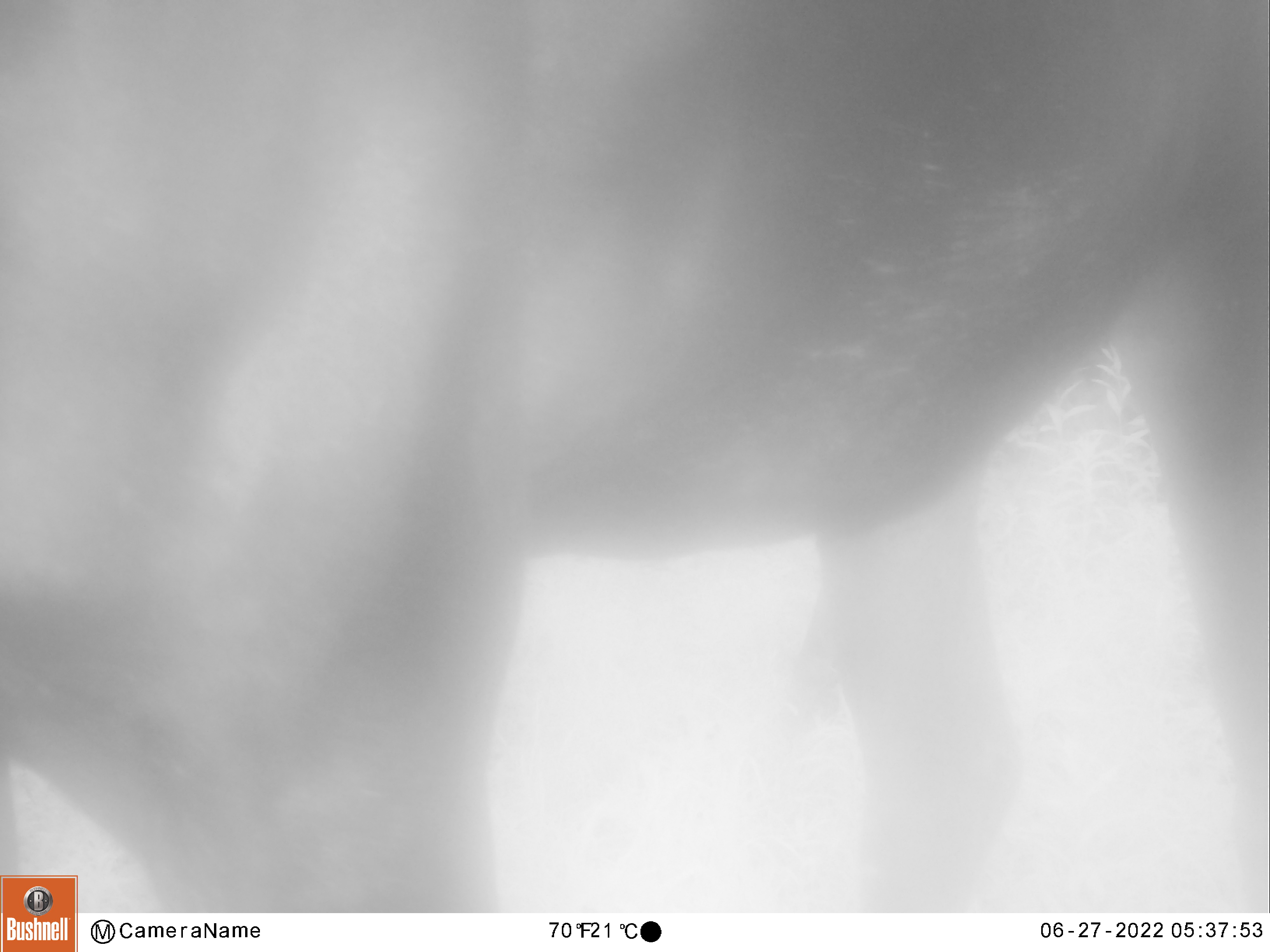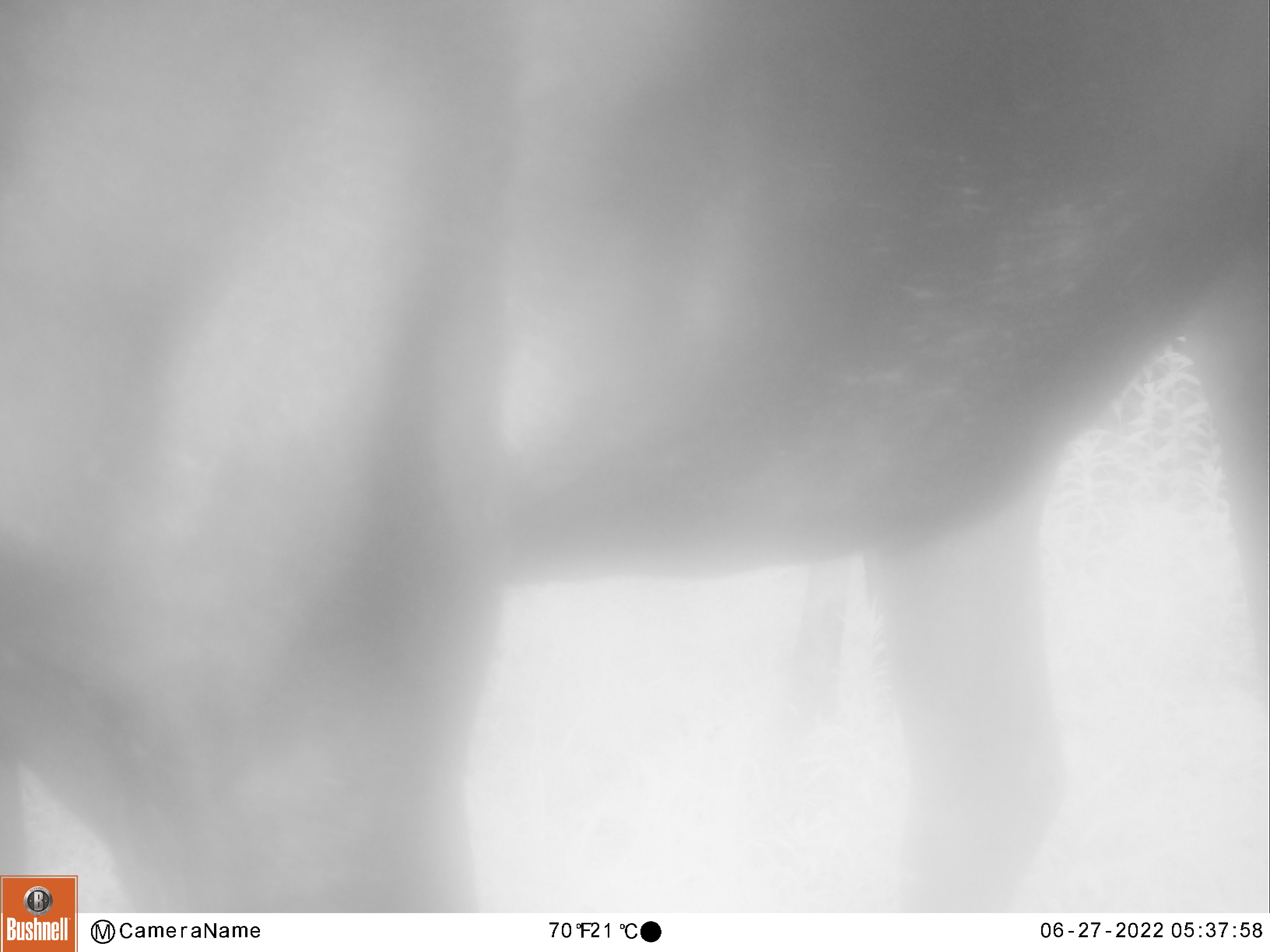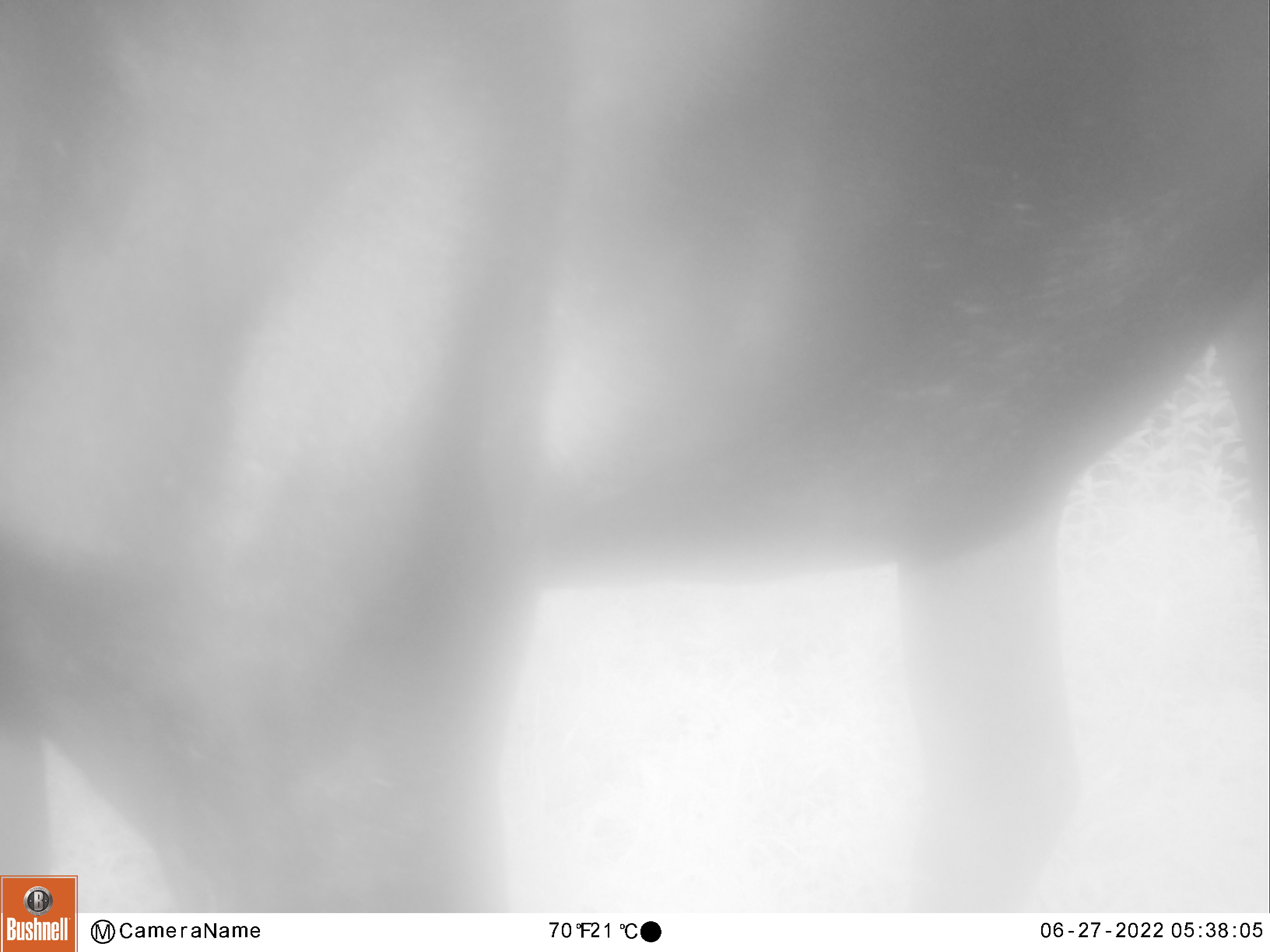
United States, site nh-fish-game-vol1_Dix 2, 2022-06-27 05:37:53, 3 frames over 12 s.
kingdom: Animalia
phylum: Chordata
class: Mammalia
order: Artiodactyla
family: Cervidae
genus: Alces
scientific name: Alces alces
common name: moose